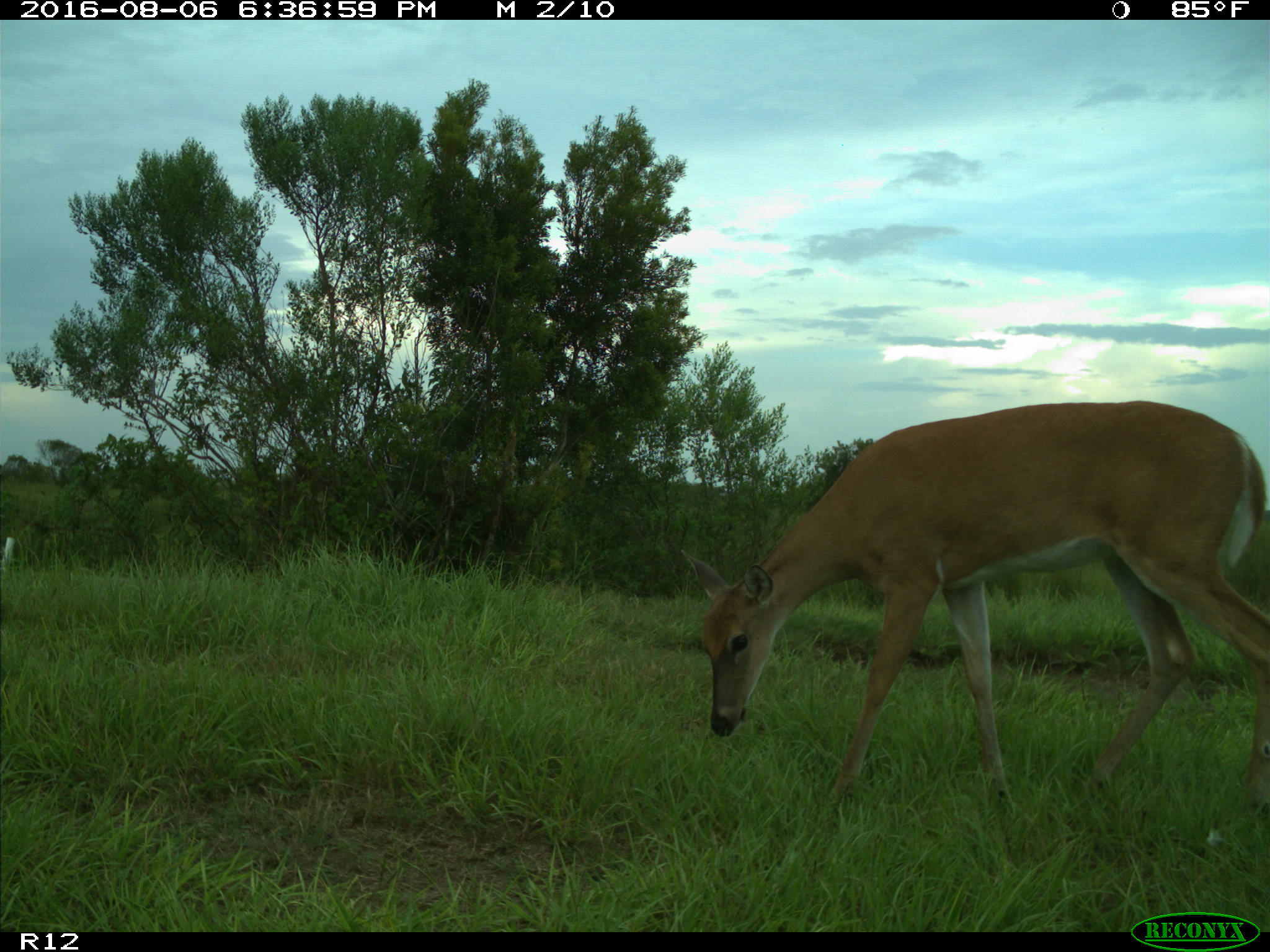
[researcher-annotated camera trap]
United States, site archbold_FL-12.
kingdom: Animalia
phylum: Chordata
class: Mammalia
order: Artiodactyla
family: Cervidae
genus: Odocoileus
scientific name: Odocoileus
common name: deer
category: unidentified deer